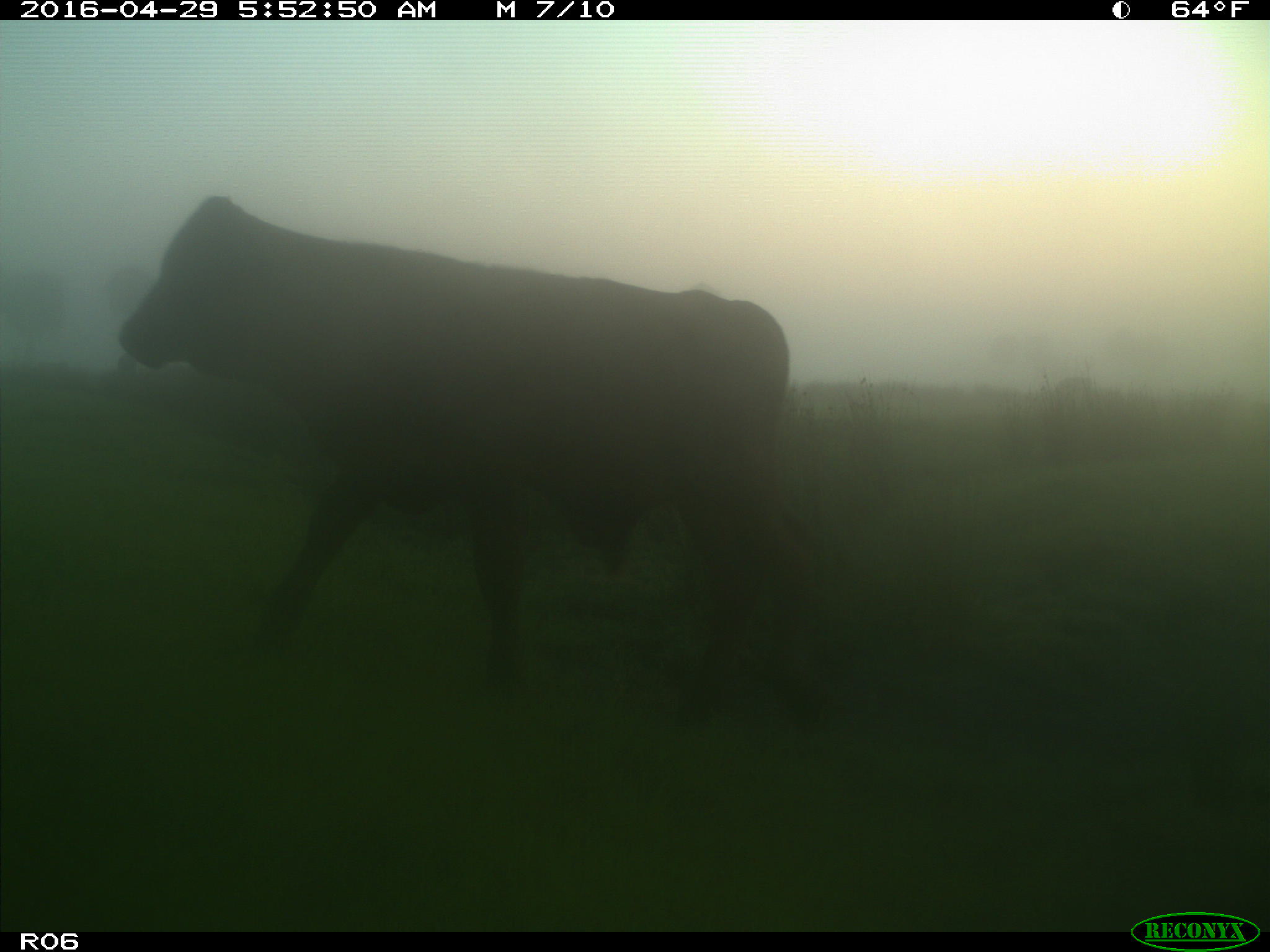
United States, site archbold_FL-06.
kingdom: Animalia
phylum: Chordata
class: Mammalia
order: Artiodactyla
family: Bovidae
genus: Bos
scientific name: Bos taurus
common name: domestic cow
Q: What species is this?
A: Bos taurus (domestic cow).